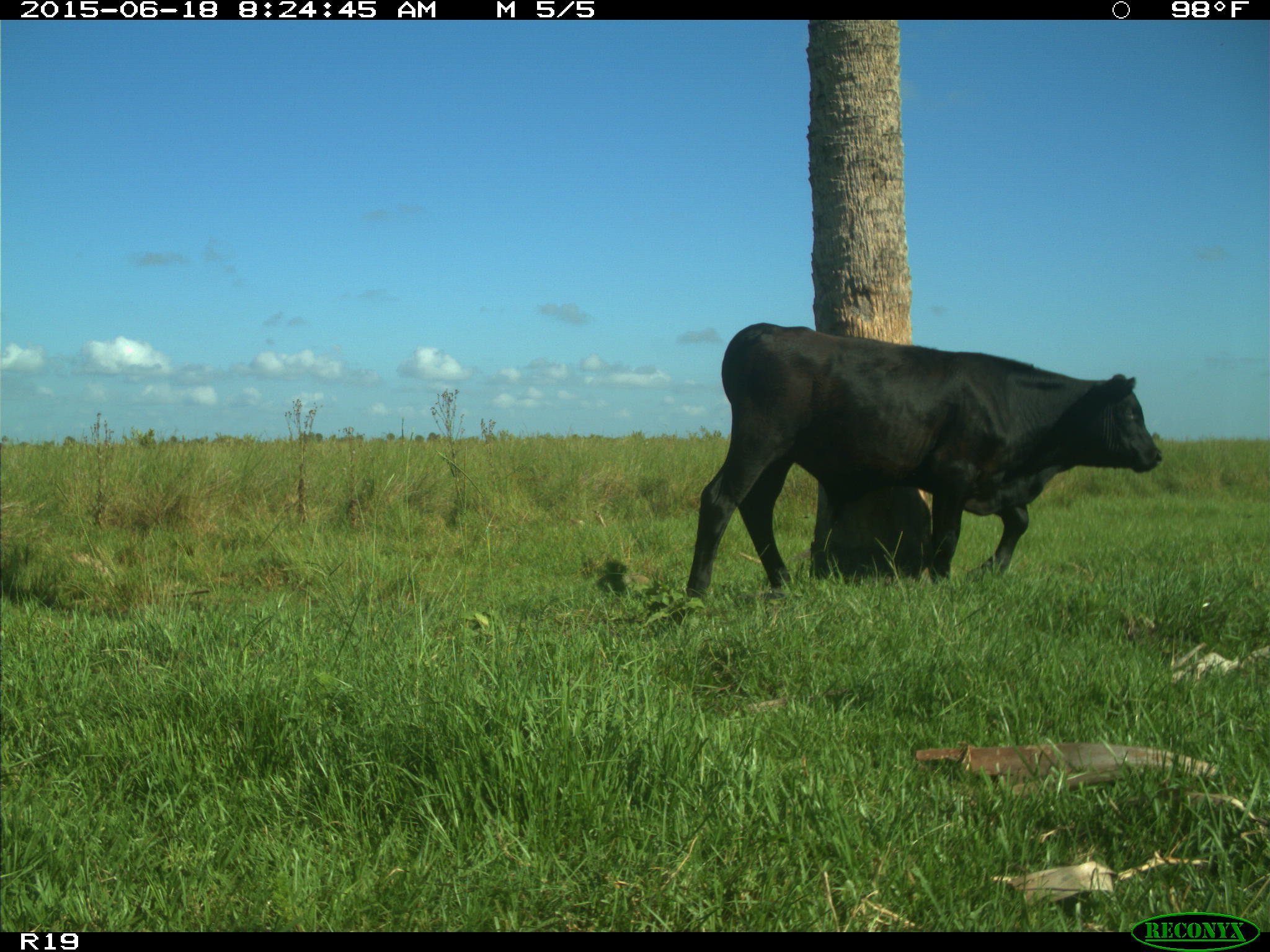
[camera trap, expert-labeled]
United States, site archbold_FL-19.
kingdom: Animalia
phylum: Chordata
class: Mammalia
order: Artiodactyla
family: Bovidae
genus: Bos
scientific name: Bos taurus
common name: domestic cow